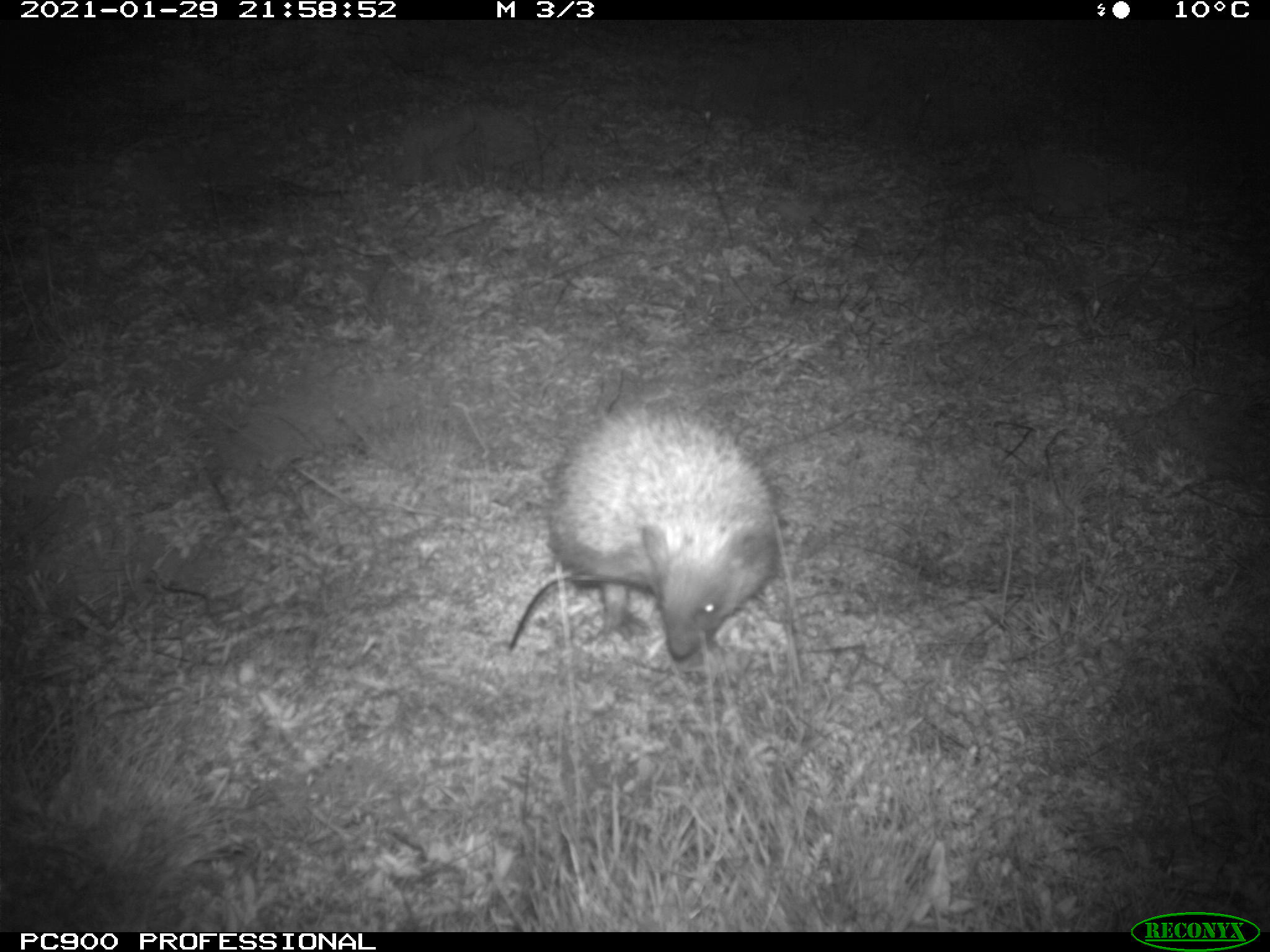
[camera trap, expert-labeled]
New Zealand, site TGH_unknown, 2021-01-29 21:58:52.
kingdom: Animalia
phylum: Chordata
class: Mammalia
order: Eulipotyphla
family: Erinaceidae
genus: Erinaceus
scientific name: Erinaceus europaeus europaeus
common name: european hedgehog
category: hedgehog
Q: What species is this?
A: Hedgehog (european hedgehog) (Erinaceus europaeus europaeus).